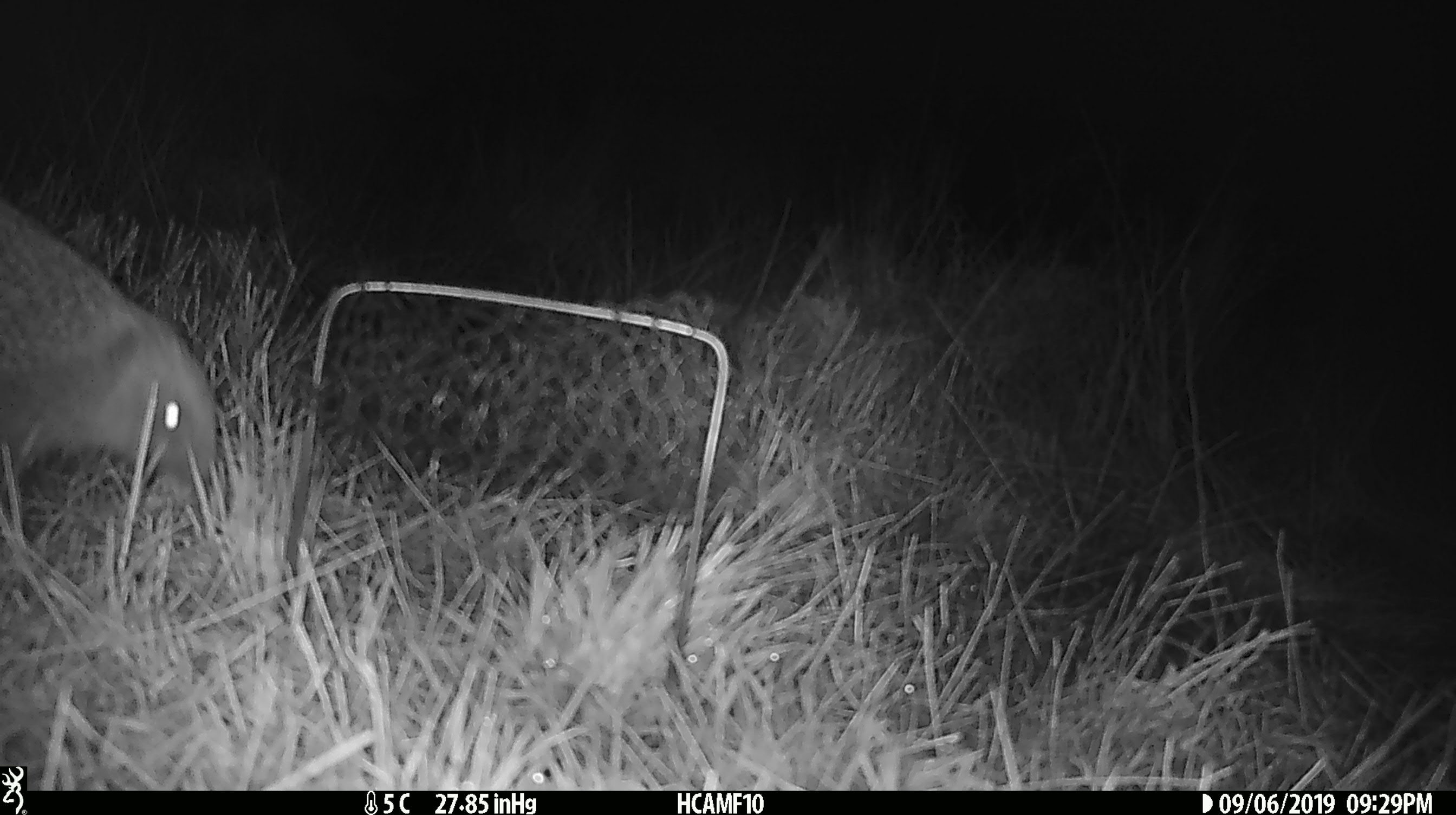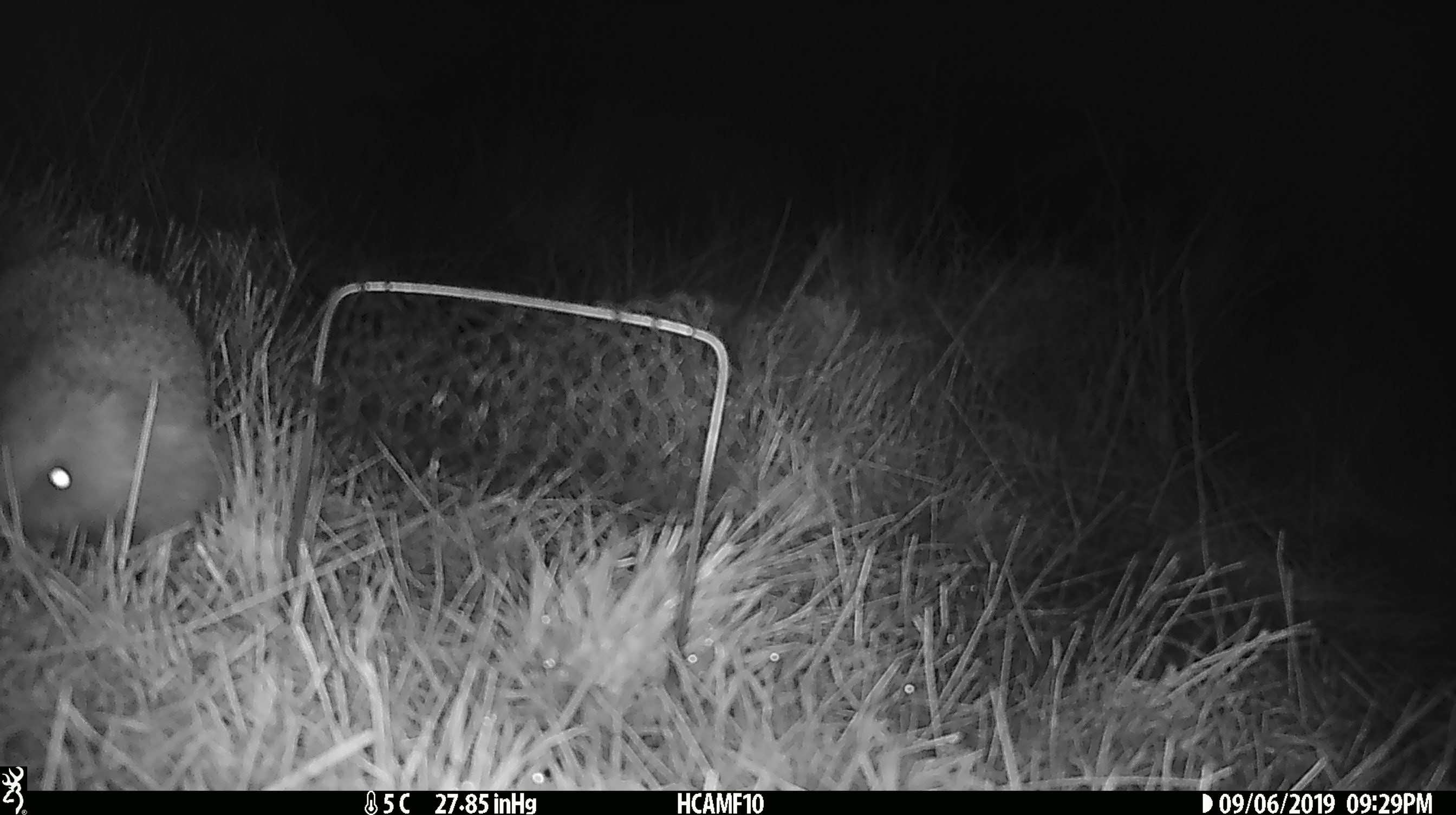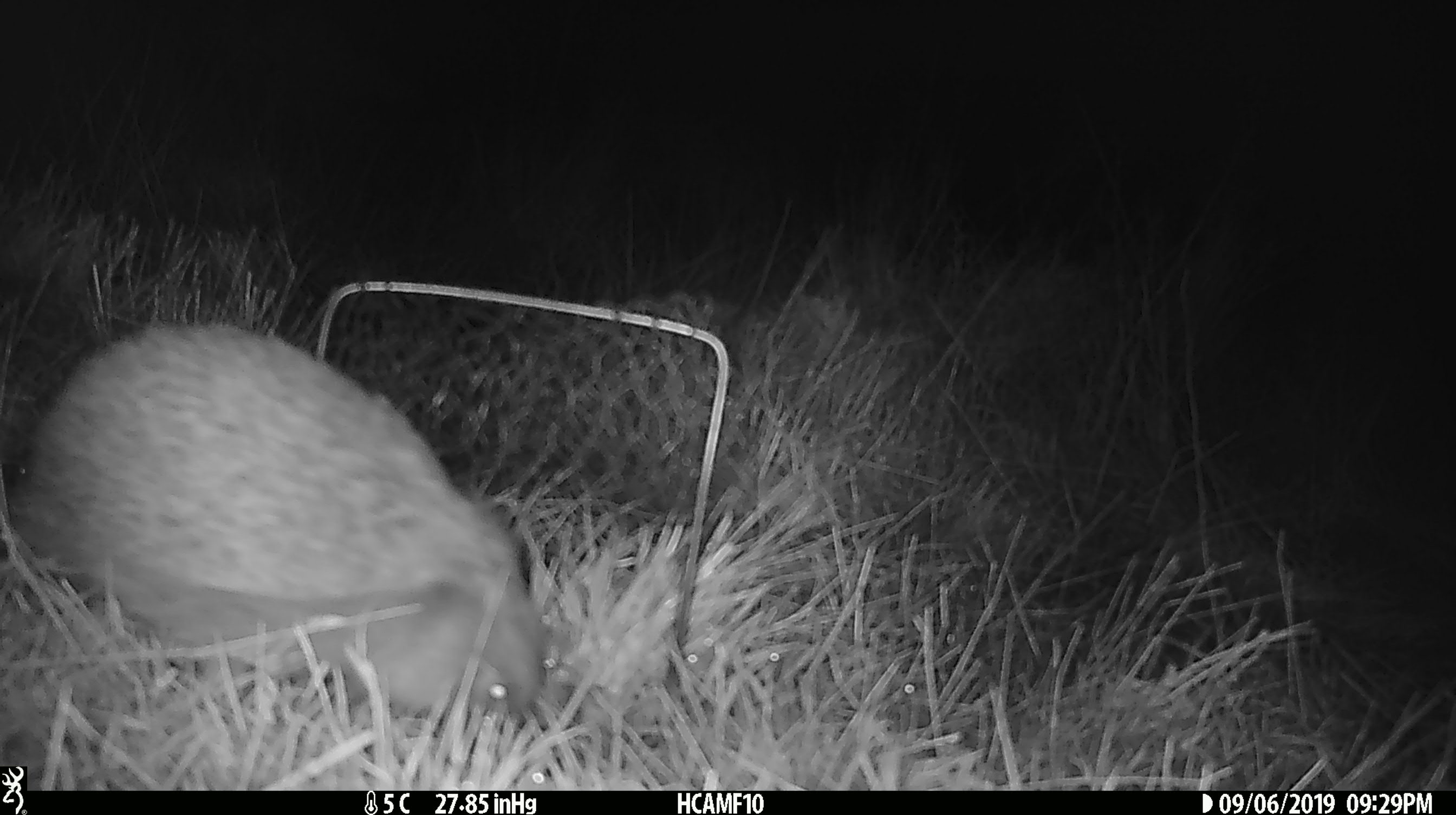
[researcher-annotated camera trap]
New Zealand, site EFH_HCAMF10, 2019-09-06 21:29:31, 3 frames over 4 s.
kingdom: Animalia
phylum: Chordata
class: Mammalia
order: Eulipotyphla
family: Erinaceidae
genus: Erinaceus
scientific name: Erinaceus europaeus europaeus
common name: european hedgehog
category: hedgehog